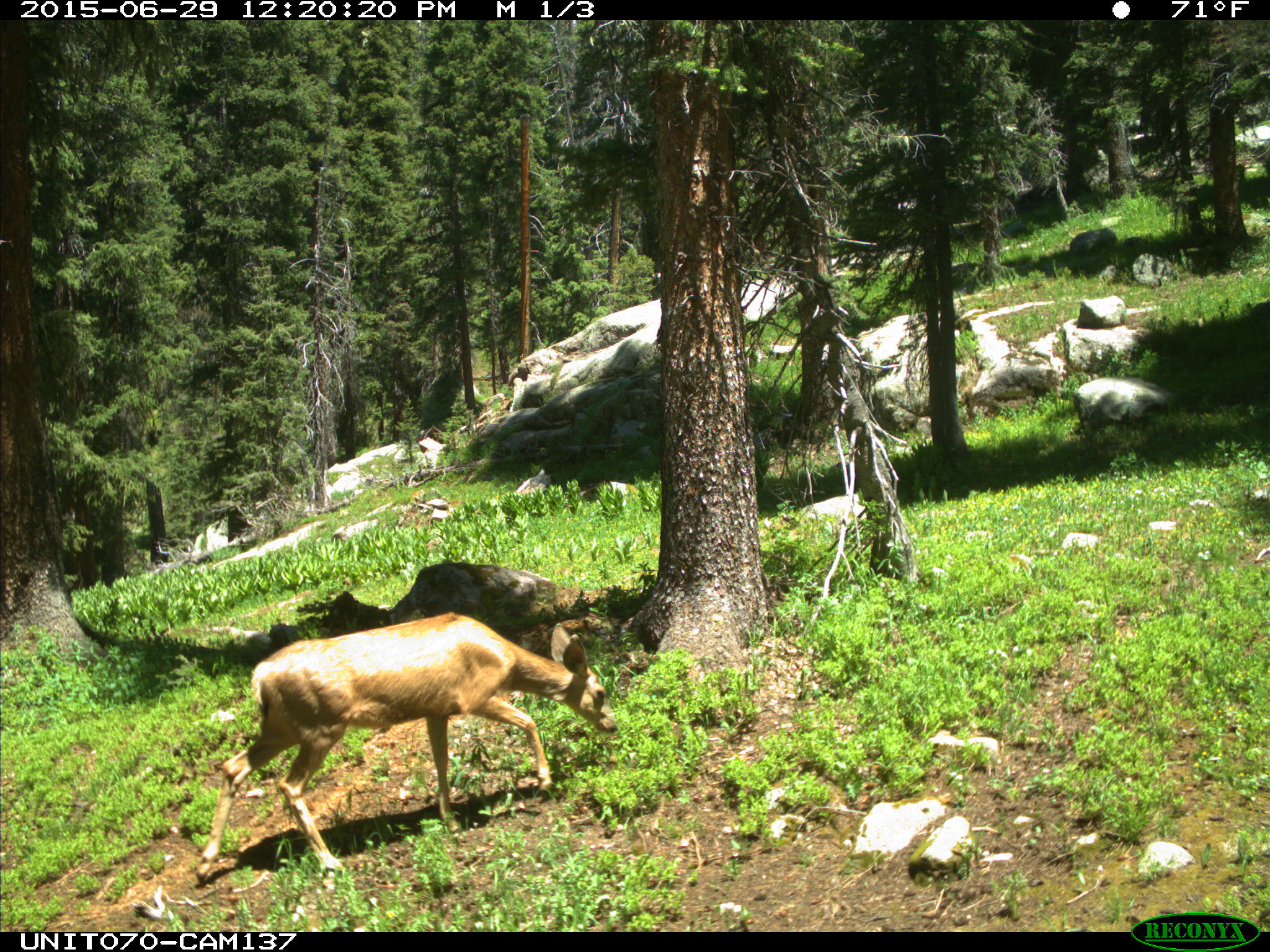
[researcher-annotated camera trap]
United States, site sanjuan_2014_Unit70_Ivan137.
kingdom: Animalia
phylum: Chordata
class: Mammalia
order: Artiodactyla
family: Cervidae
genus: Odocoileus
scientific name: Odocoileus hemionus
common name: mule deer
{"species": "Odocoileus hemionus (mule deer)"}